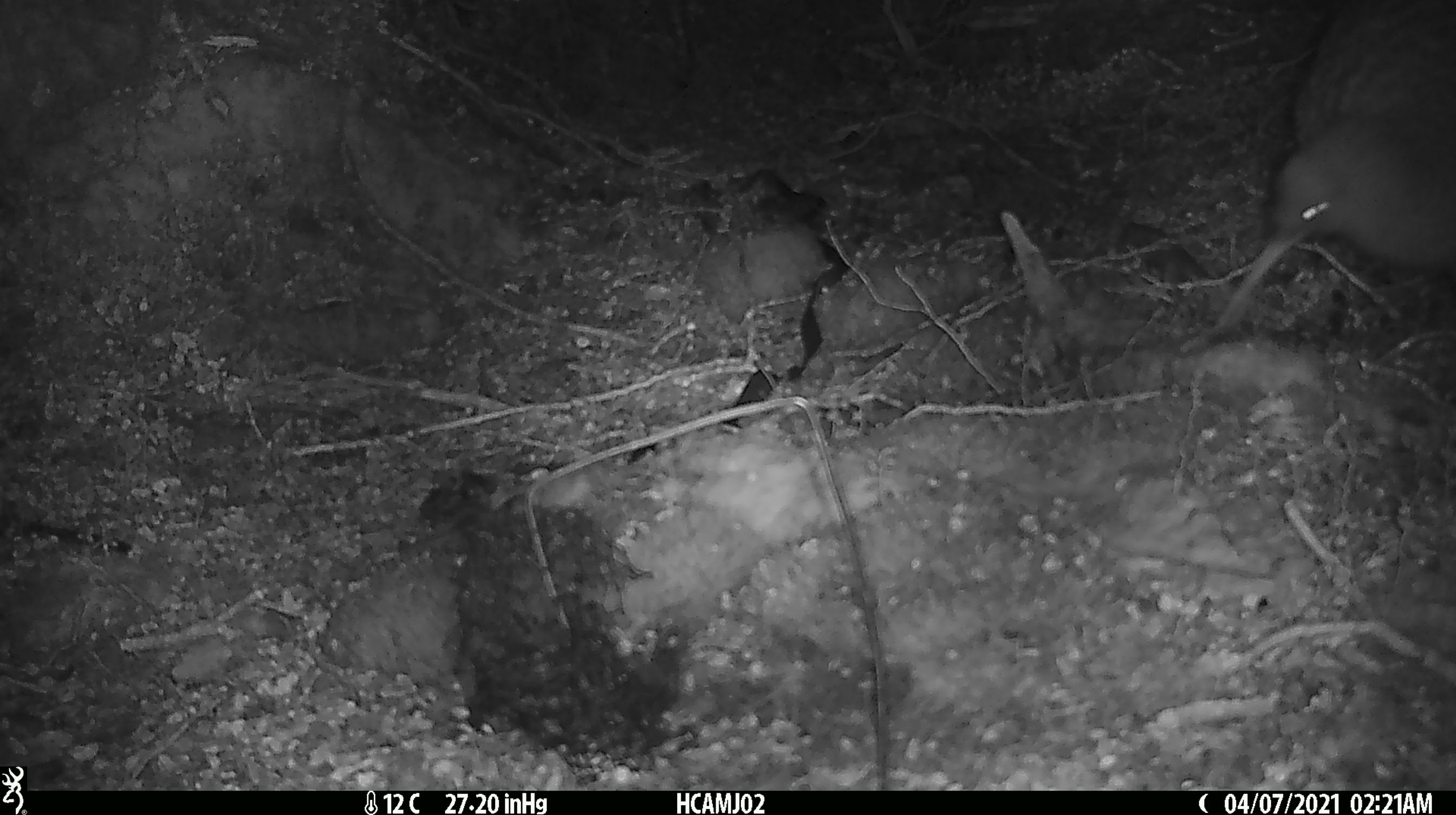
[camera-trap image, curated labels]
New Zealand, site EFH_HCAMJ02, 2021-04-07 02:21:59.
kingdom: Animalia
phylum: Chordata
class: Aves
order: Apterygiformes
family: Apterygidae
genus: Apteryx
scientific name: Apteryx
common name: kiwi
Kiwi (Apteryx).